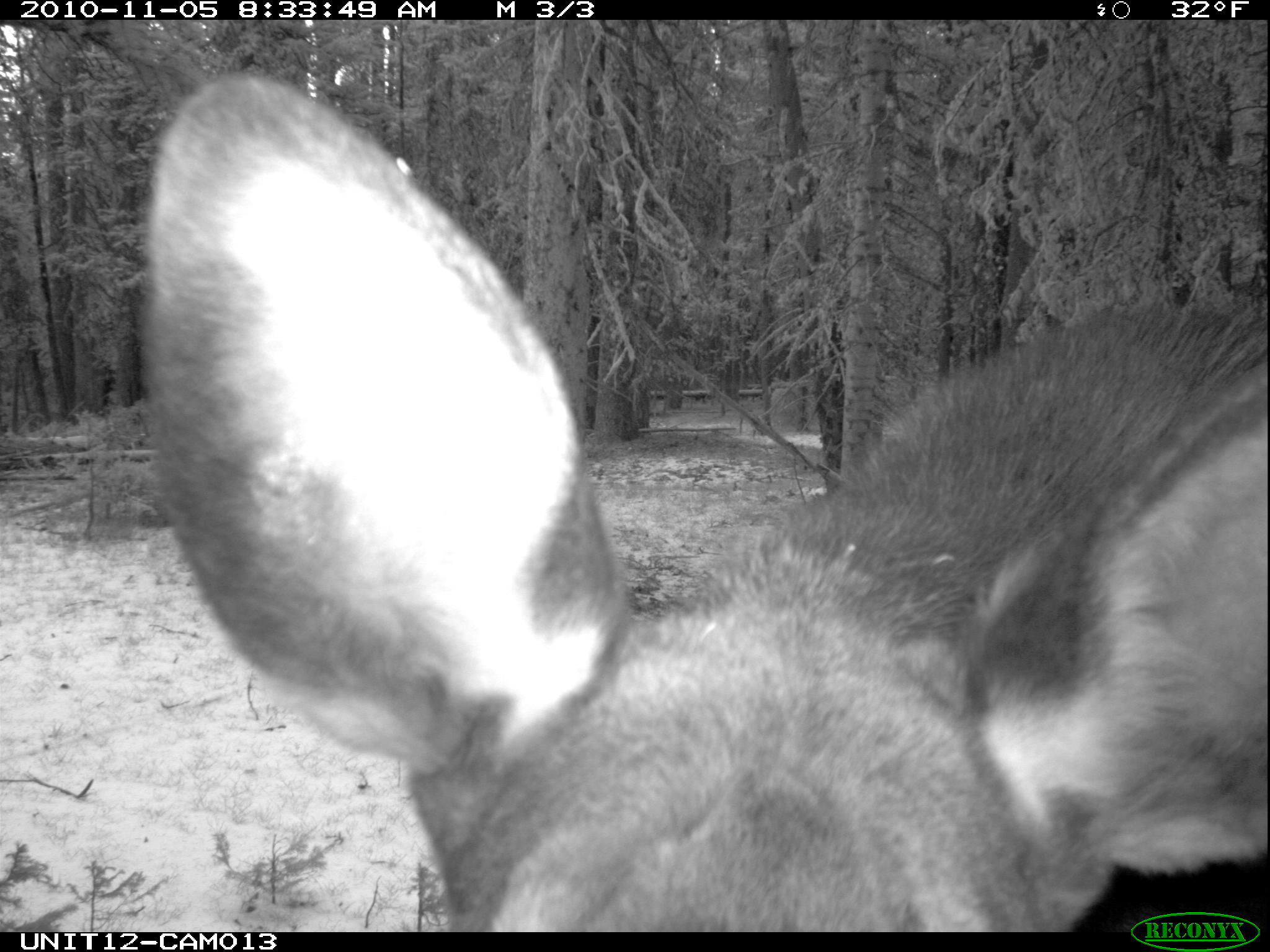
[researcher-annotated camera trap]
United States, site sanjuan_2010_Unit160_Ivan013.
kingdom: Animalia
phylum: Chordata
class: Mammalia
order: Artiodactyla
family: Cervidae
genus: Alces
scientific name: Alces alces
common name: moose